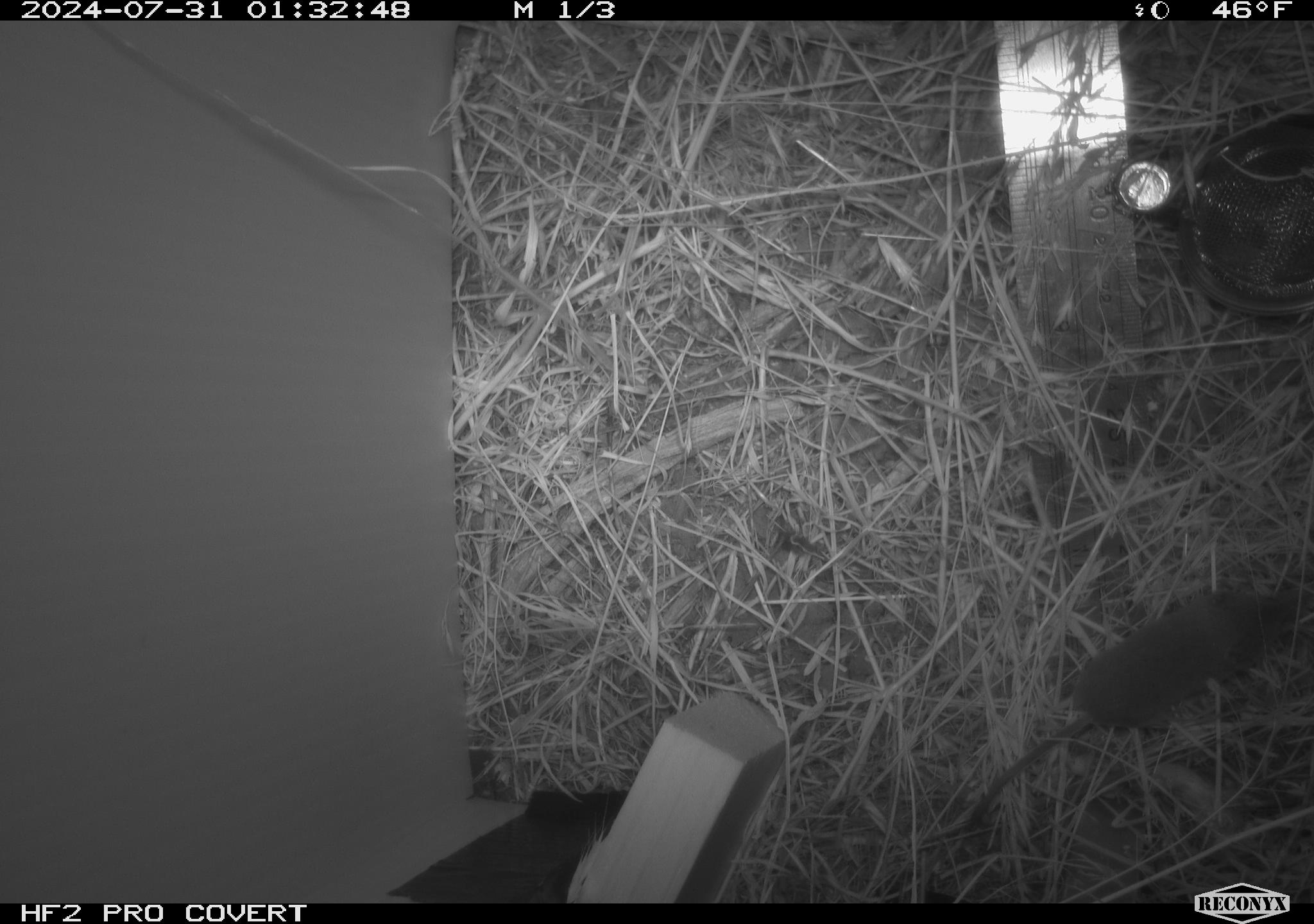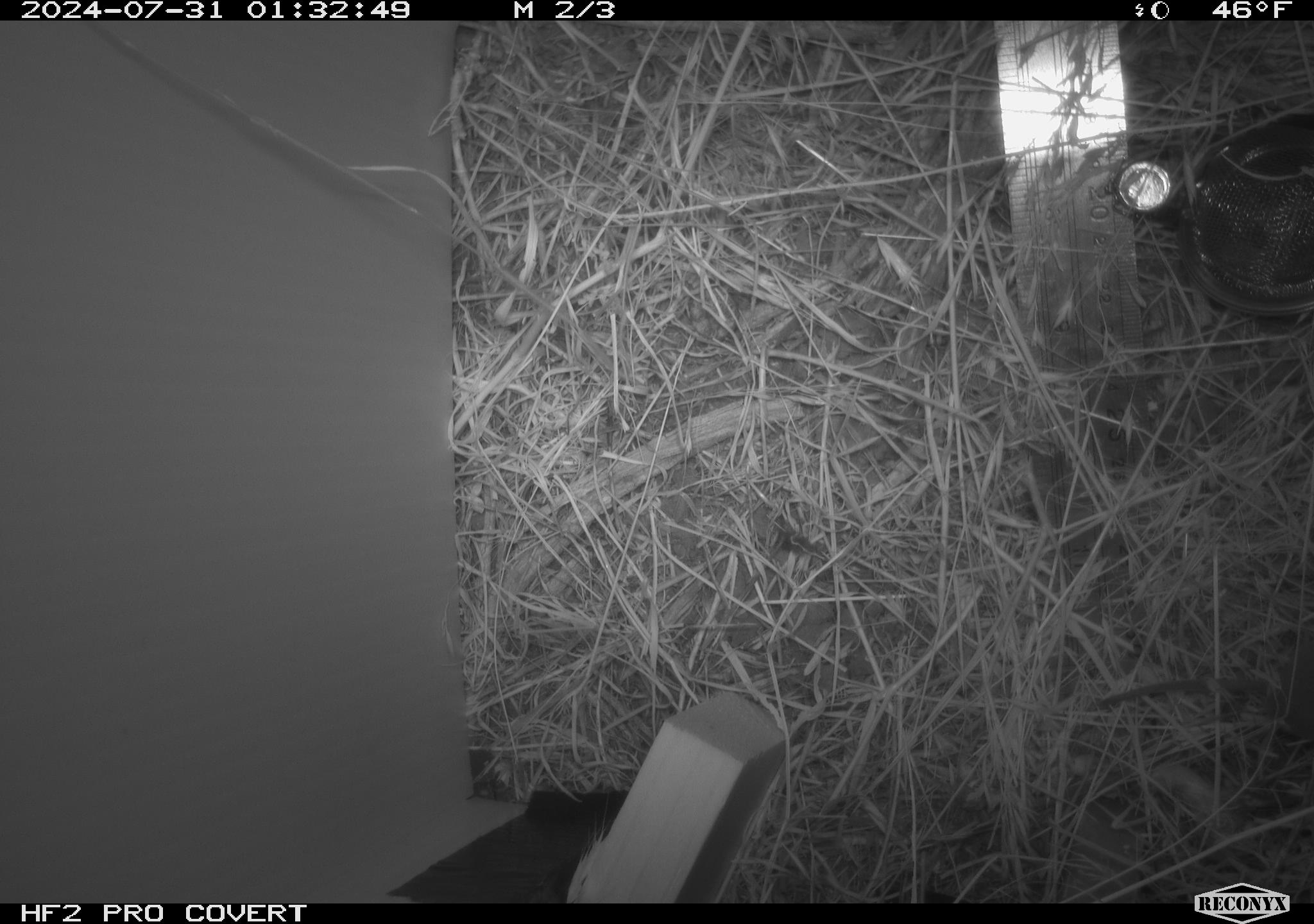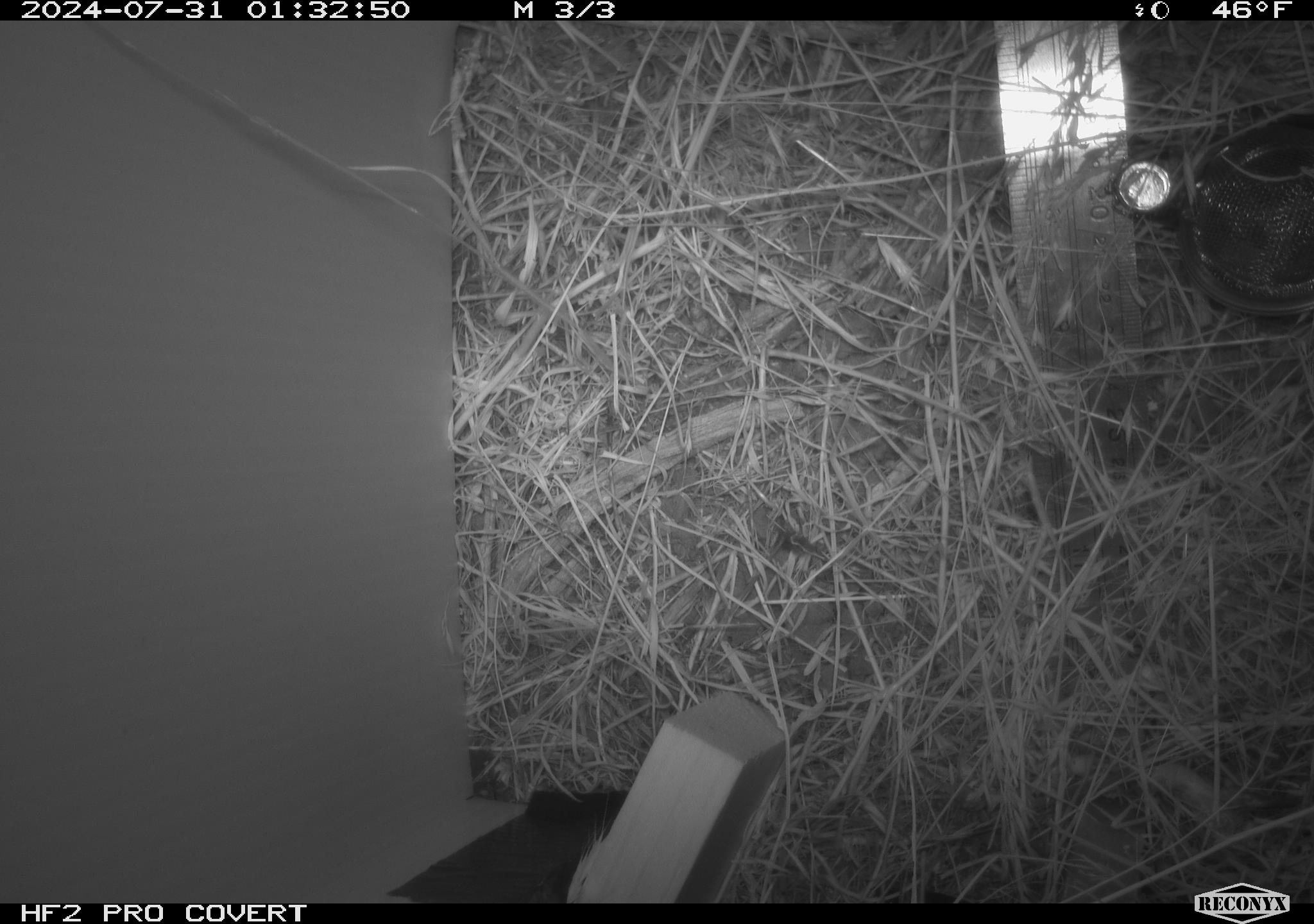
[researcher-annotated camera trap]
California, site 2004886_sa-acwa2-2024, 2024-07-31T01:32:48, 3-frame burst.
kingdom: Animalia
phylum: Chordata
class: Mammalia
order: Eulipotyphla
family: Soricidae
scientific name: Soricidae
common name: shrews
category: soricidae family